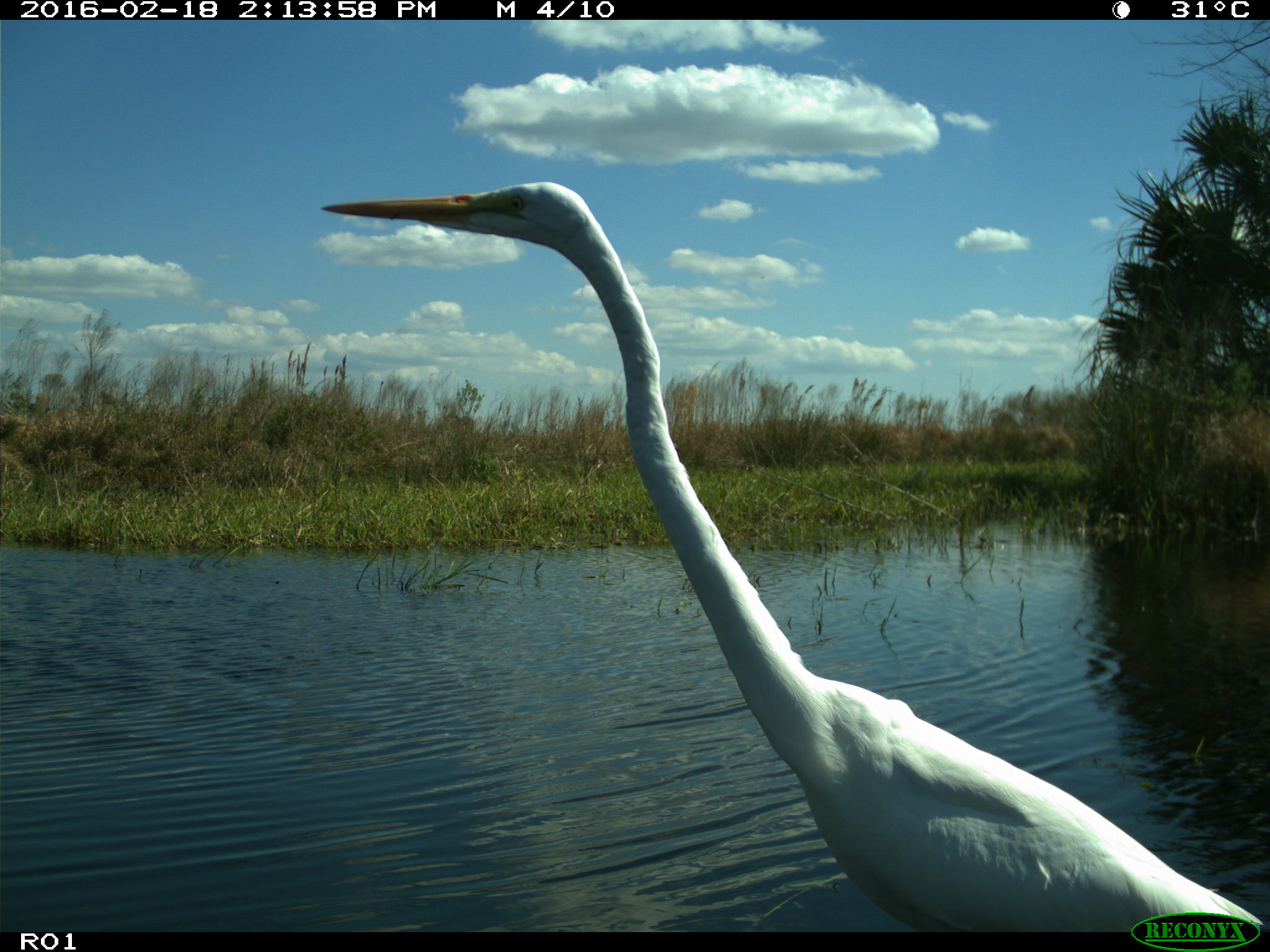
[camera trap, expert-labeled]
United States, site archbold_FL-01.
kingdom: Animalia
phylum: Chordata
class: Aves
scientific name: Aves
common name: birds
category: unidentified bird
Unidentified bird (birds) (Aves).